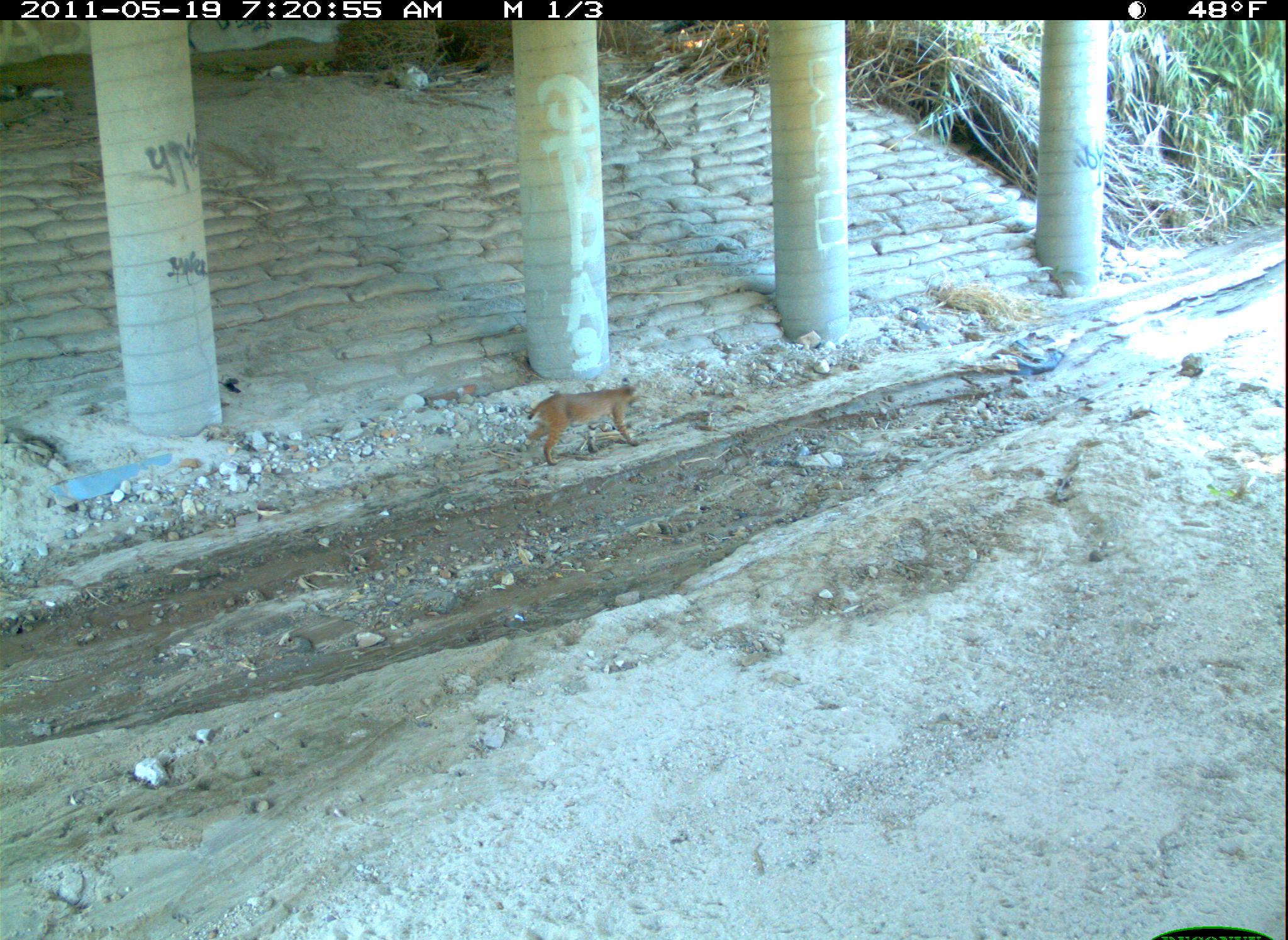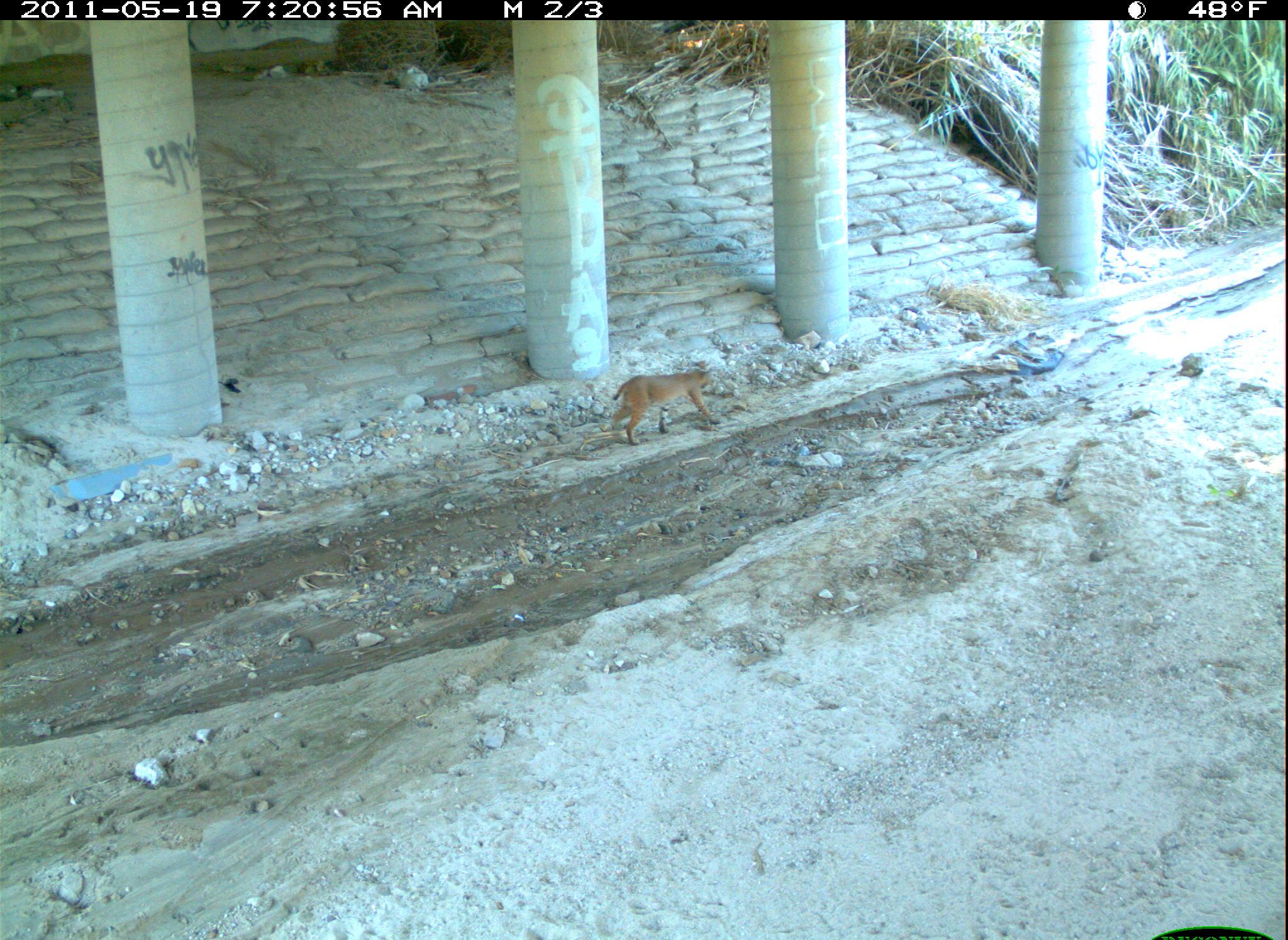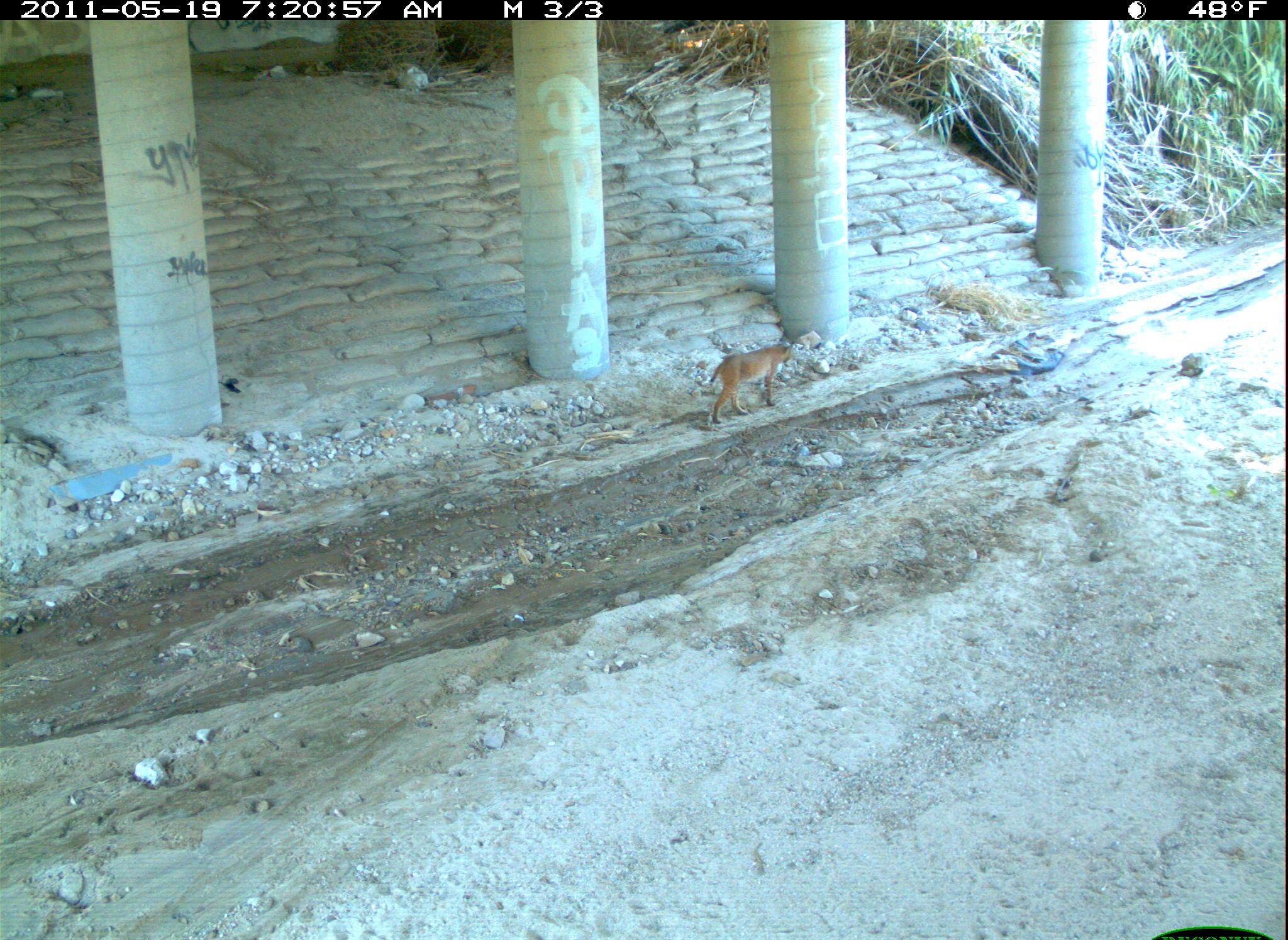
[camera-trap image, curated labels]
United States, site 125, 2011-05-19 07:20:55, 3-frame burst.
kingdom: Animalia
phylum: Chordata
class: Mammalia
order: Carnivora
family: Felidae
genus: Lynx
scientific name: Lynx rufus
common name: bobcat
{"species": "bobcat (Lynx rufus)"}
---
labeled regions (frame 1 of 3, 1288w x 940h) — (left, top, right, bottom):
bobcat: (522, 380, 646, 469)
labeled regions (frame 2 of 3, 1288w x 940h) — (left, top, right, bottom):
bobcat: (605, 366, 726, 449)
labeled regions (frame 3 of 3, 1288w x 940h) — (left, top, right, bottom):
bobcat: (707, 337, 801, 430)